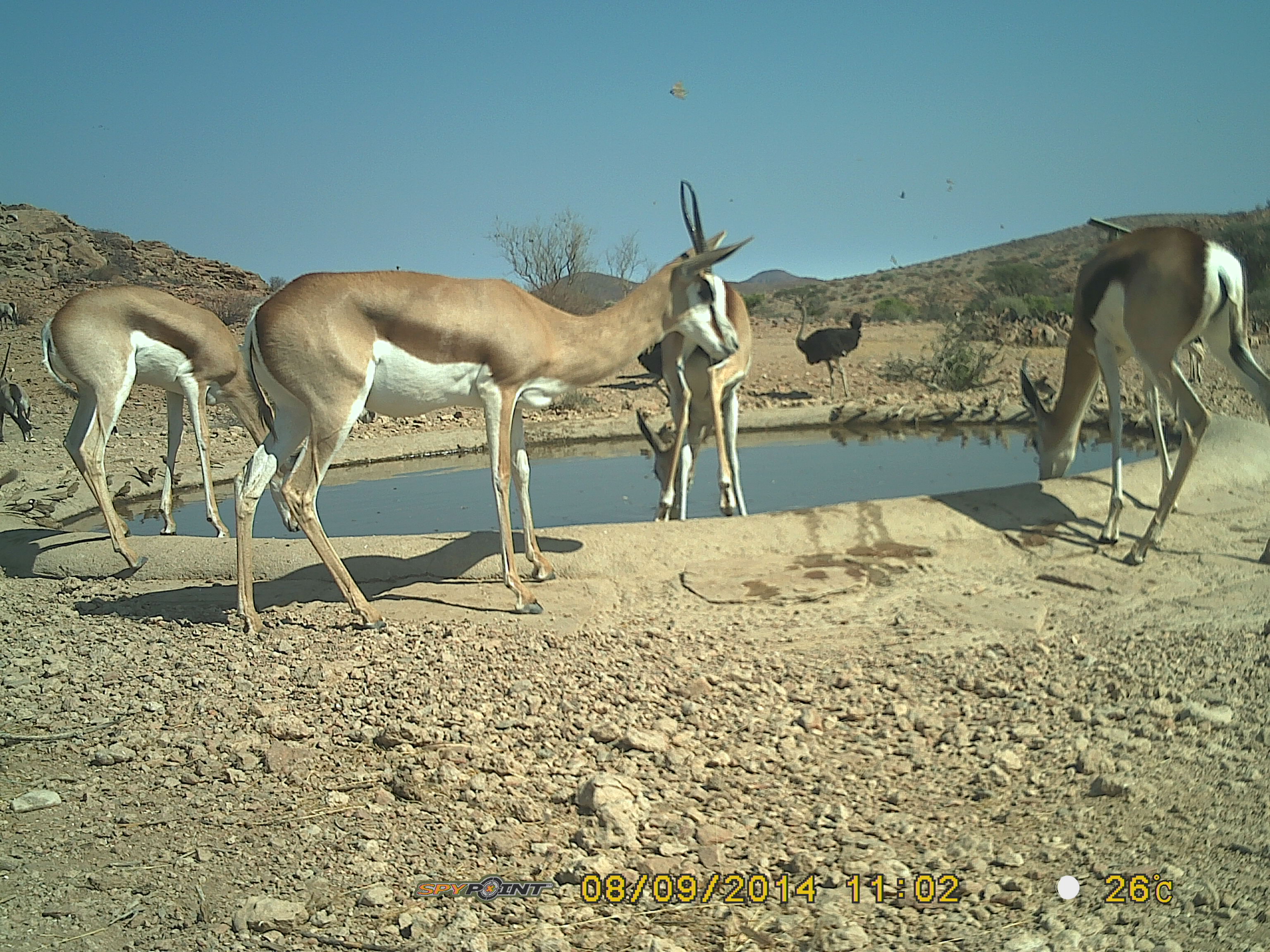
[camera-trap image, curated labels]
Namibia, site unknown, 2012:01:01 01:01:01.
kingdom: Animalia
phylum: Chordata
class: Mammalia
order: Artiodactyla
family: Bovidae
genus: Antidorcas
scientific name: Antidorcas marsupialis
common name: springbok